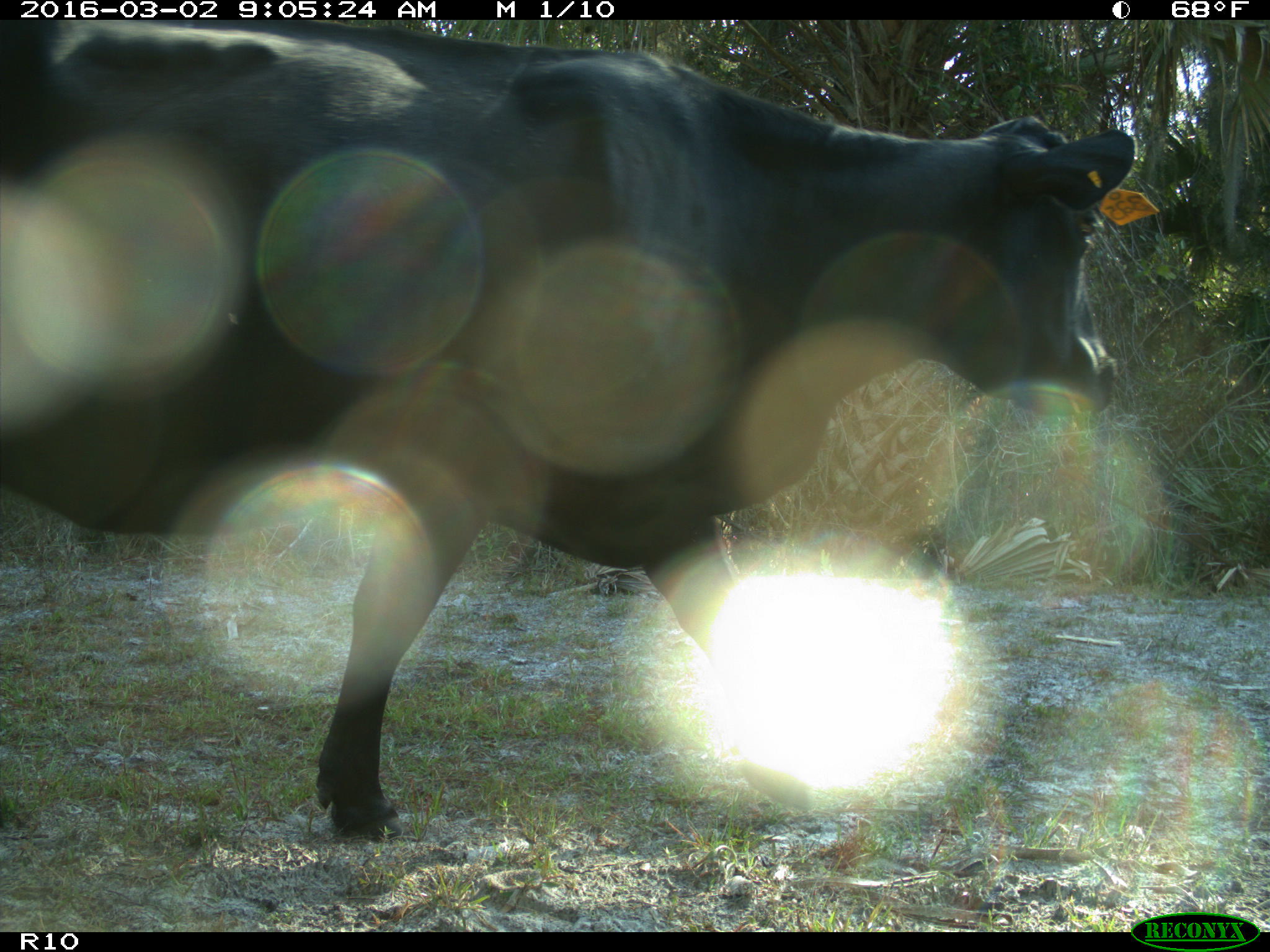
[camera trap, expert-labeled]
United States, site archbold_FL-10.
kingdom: Animalia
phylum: Chordata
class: Mammalia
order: Artiodactyla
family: Bovidae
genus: Bos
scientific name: Bos taurus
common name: domestic cow